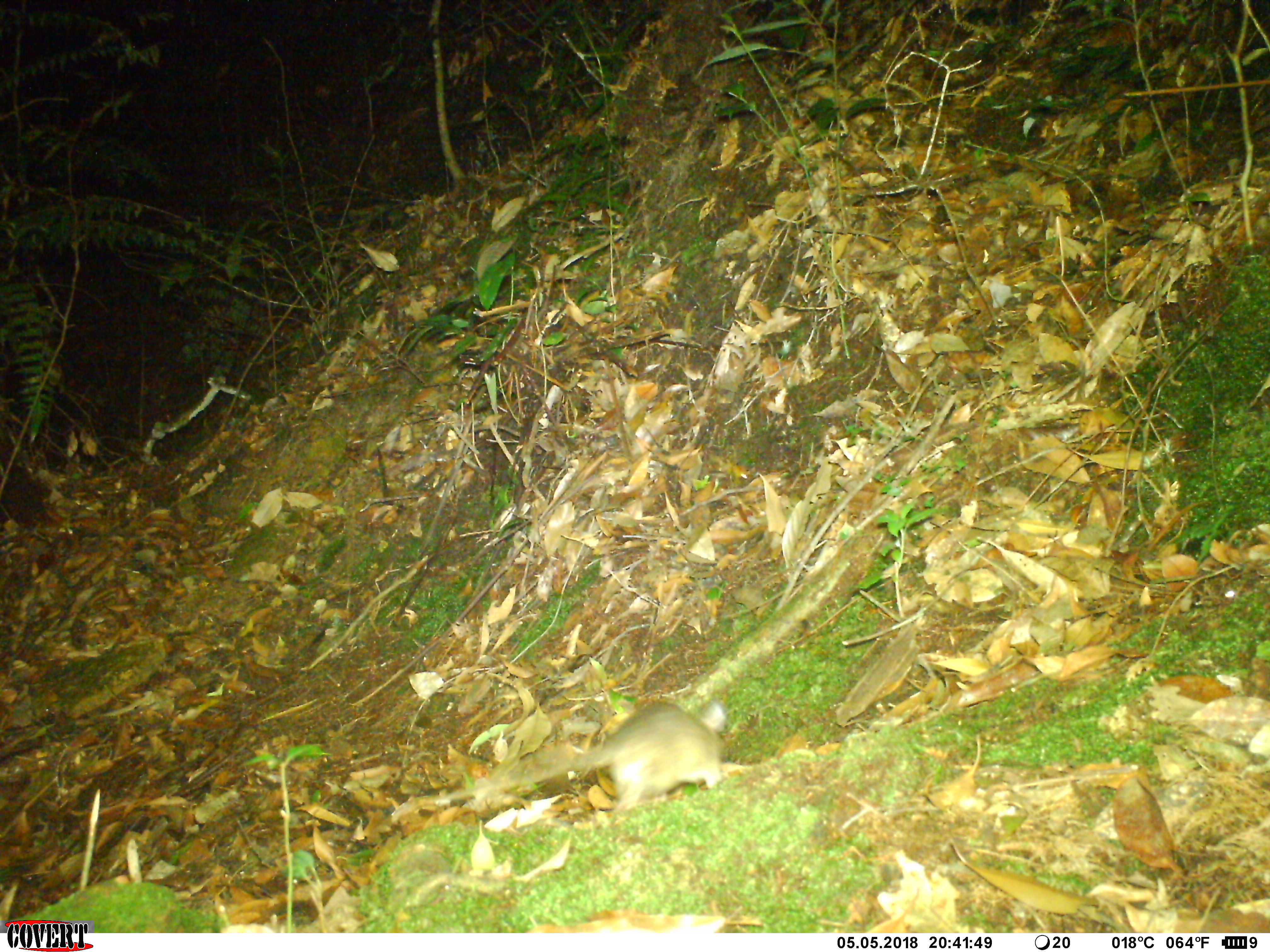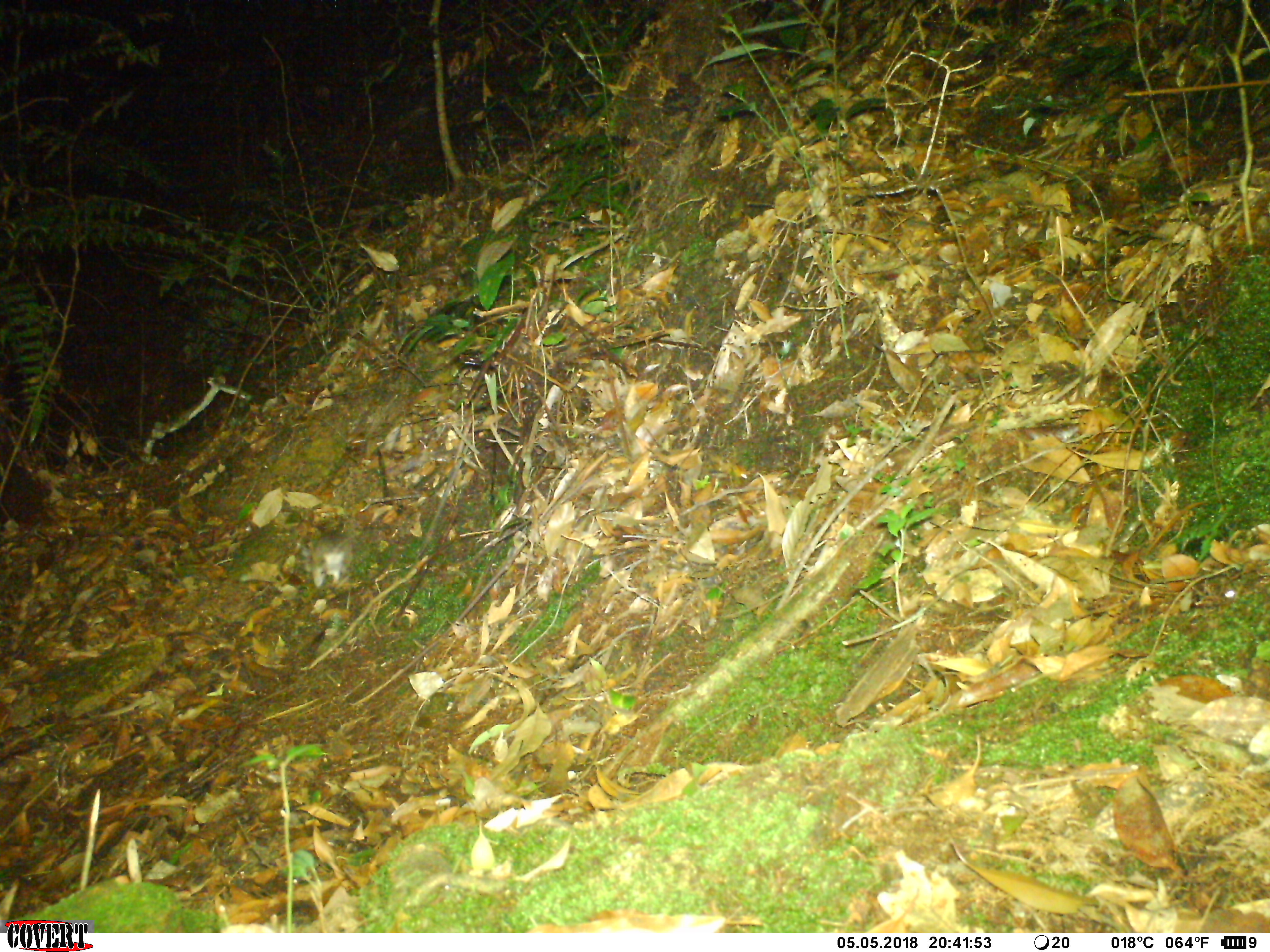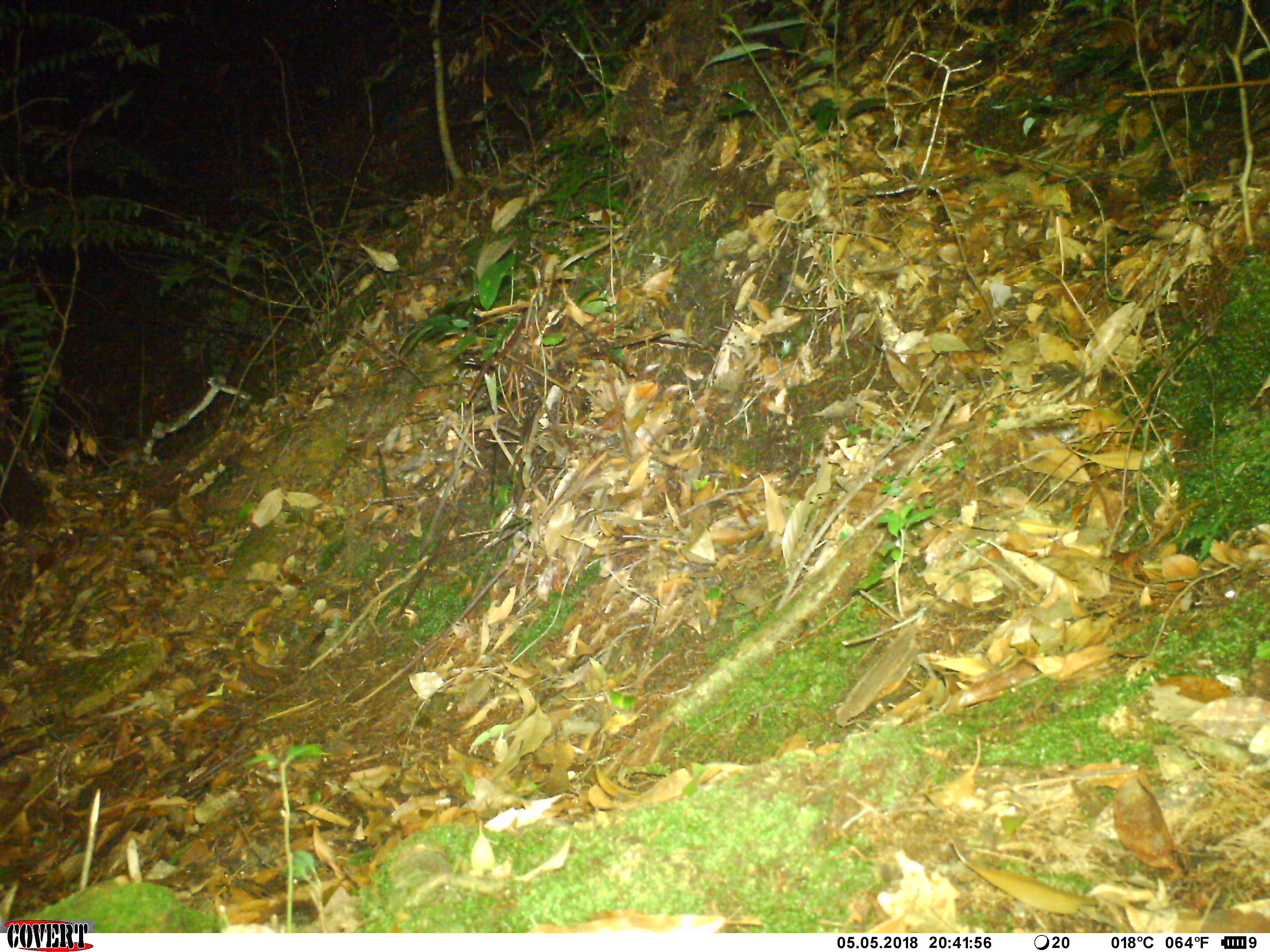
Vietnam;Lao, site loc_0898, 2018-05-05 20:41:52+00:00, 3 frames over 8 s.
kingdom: Animalia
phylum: Chordata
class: Mammalia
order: Rodentia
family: Muridae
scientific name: Muridae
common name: old-world mice and rats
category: unidentified murid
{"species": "unidentified murid (old-world mice and rats) (Muridae)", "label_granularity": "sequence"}